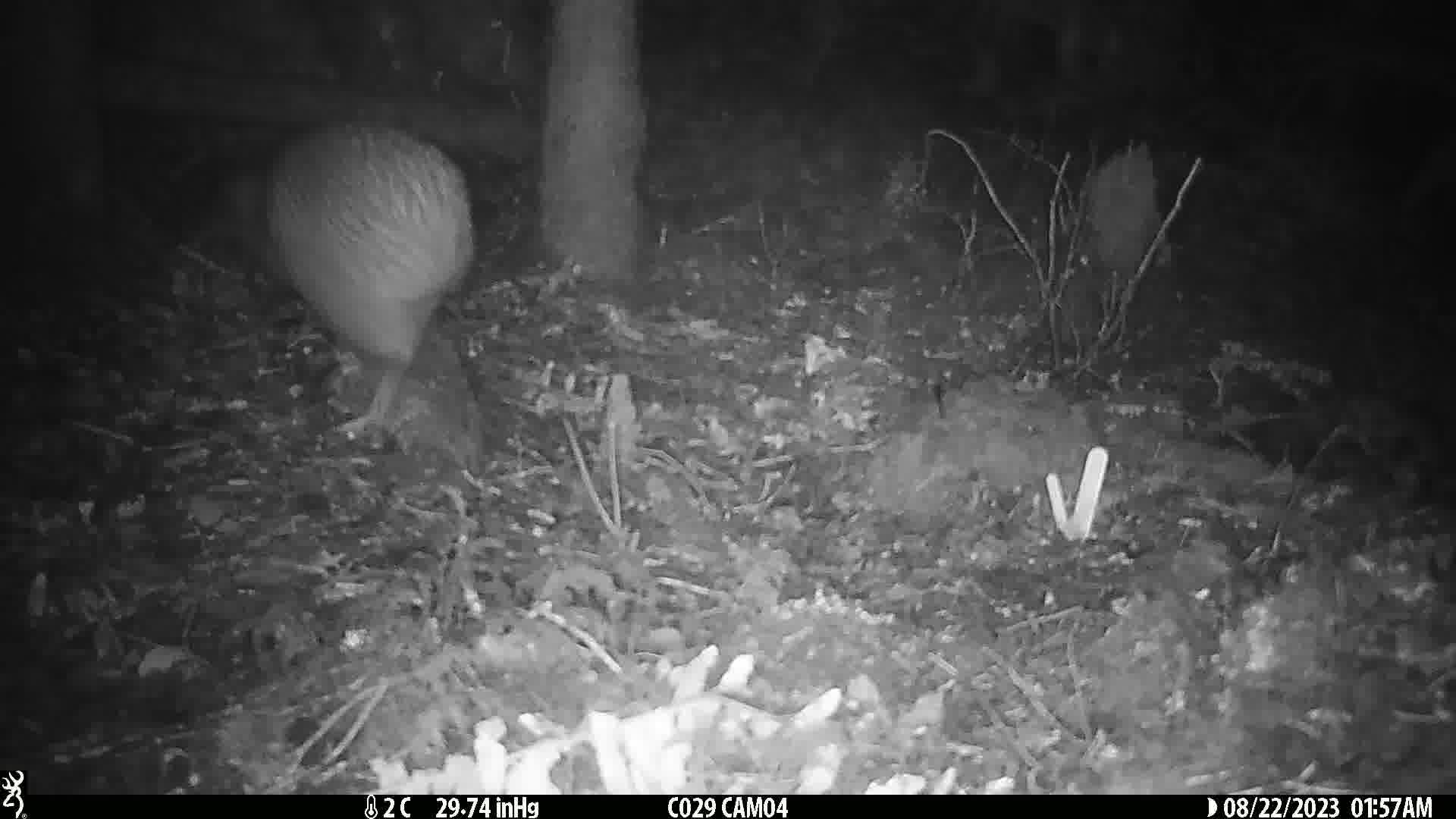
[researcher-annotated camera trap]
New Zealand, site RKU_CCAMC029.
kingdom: Animalia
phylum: Chordata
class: Aves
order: Apterygiformes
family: Apterygidae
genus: Apteryx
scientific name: Apteryx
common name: kiwi